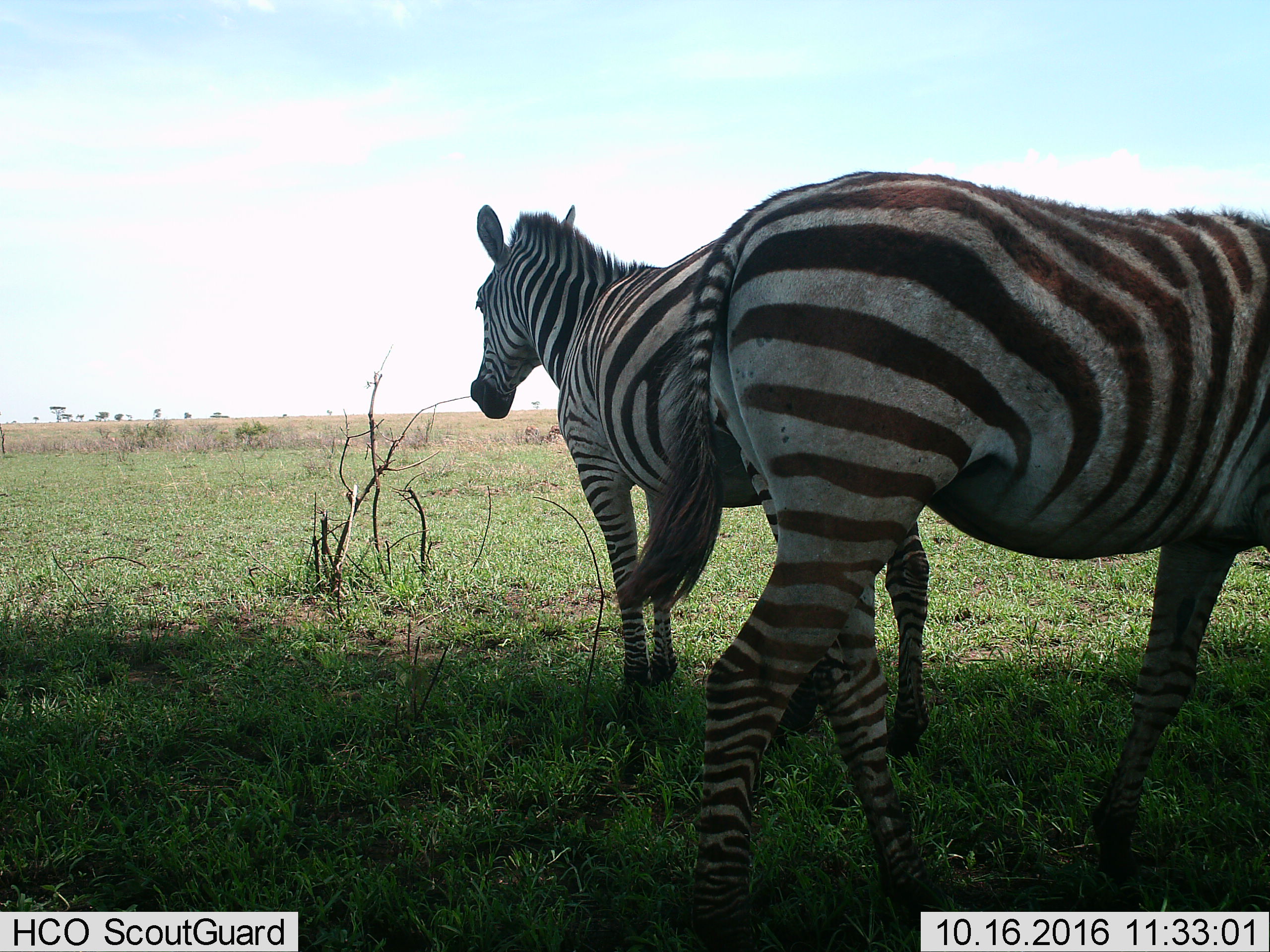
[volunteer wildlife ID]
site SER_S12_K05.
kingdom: Animalia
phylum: Chordata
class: Mammalia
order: Perissodactyla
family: Equidae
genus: Equus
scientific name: Equus quagga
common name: plains zebra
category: zebraplains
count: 2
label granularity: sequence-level